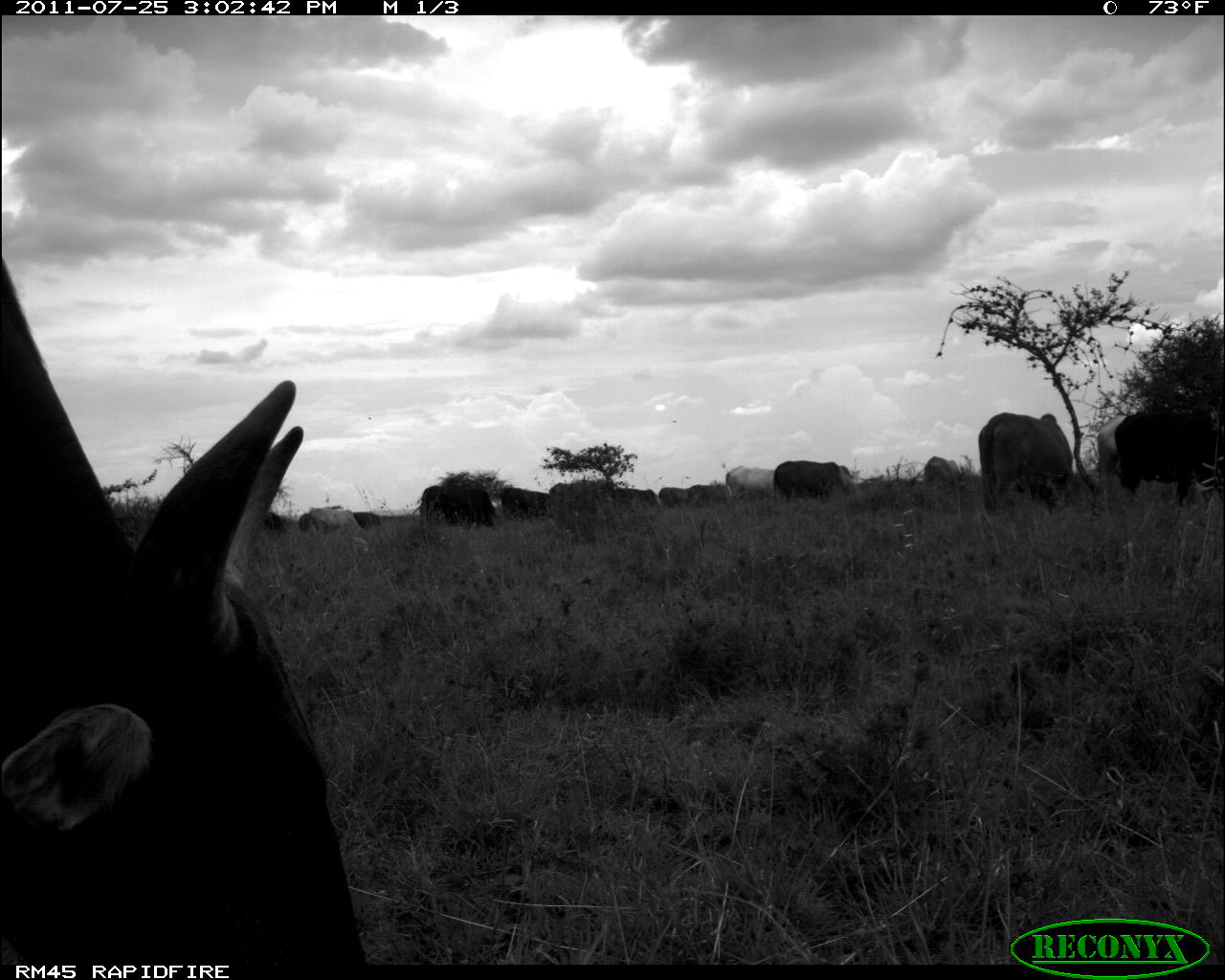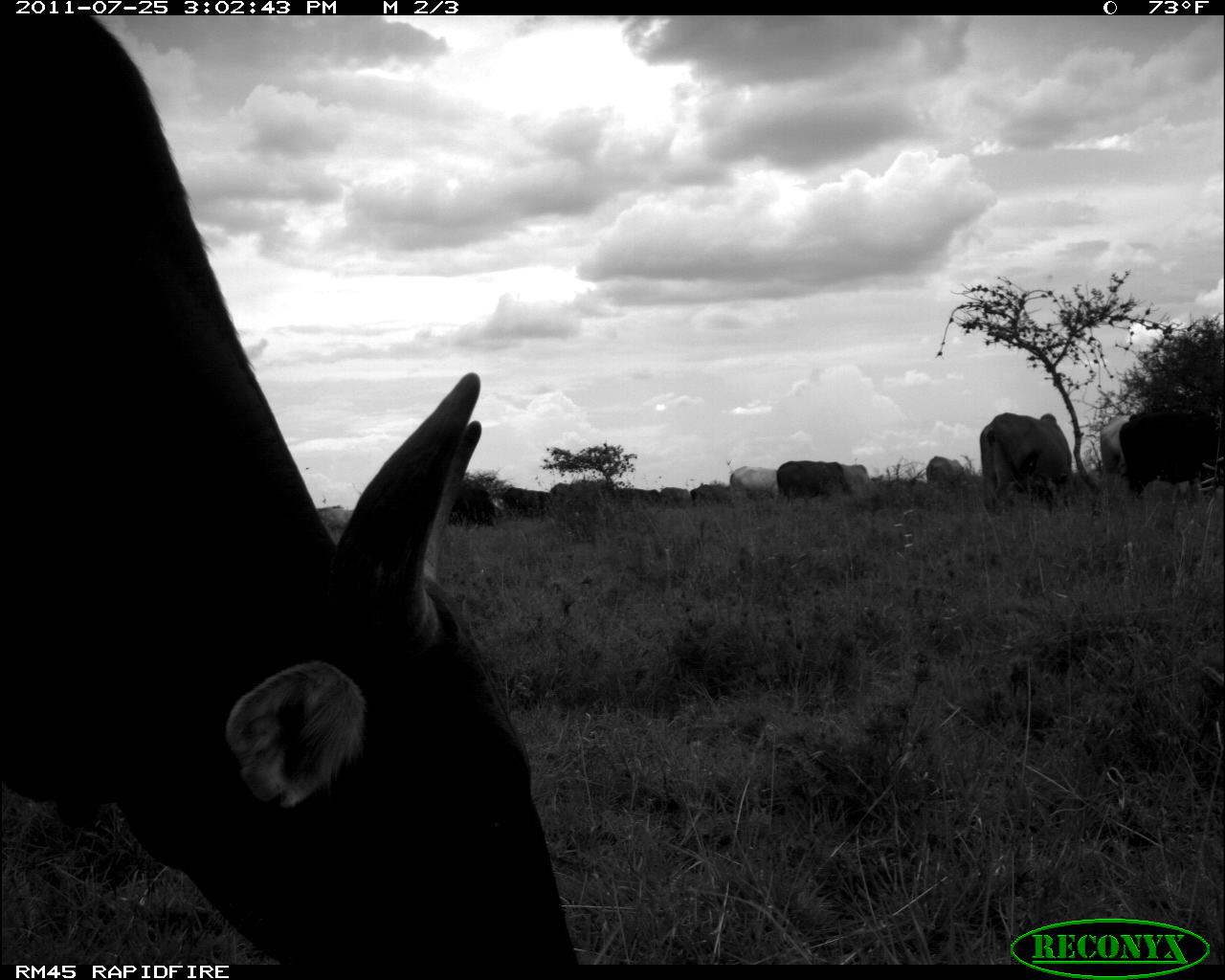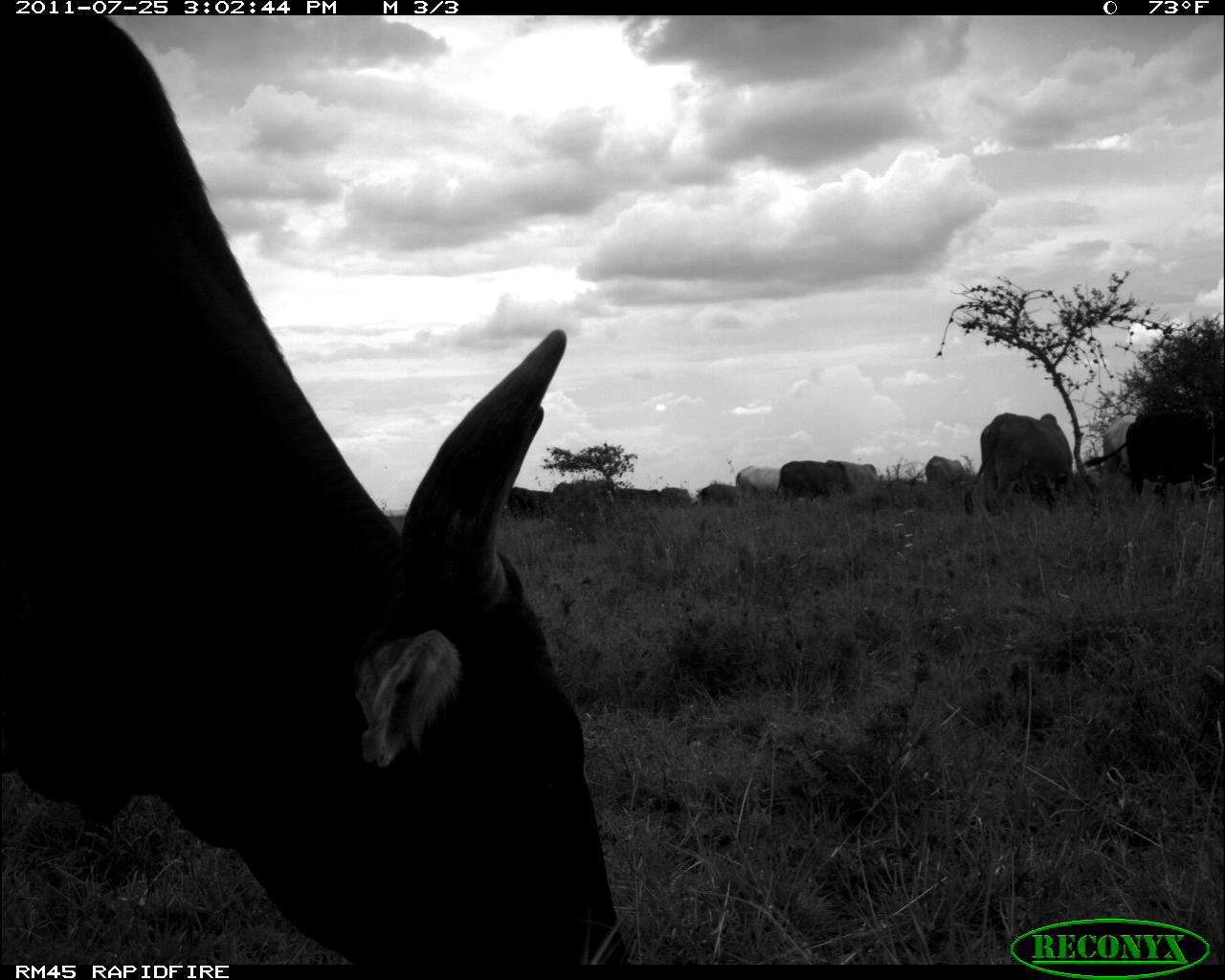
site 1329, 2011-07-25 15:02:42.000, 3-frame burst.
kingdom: Animalia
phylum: Chordata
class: Mammalia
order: Artiodactyla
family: Bovidae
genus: Bos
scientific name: Bos taurus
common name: domestic cattle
Bos taurus (domestic cattle), count 15.